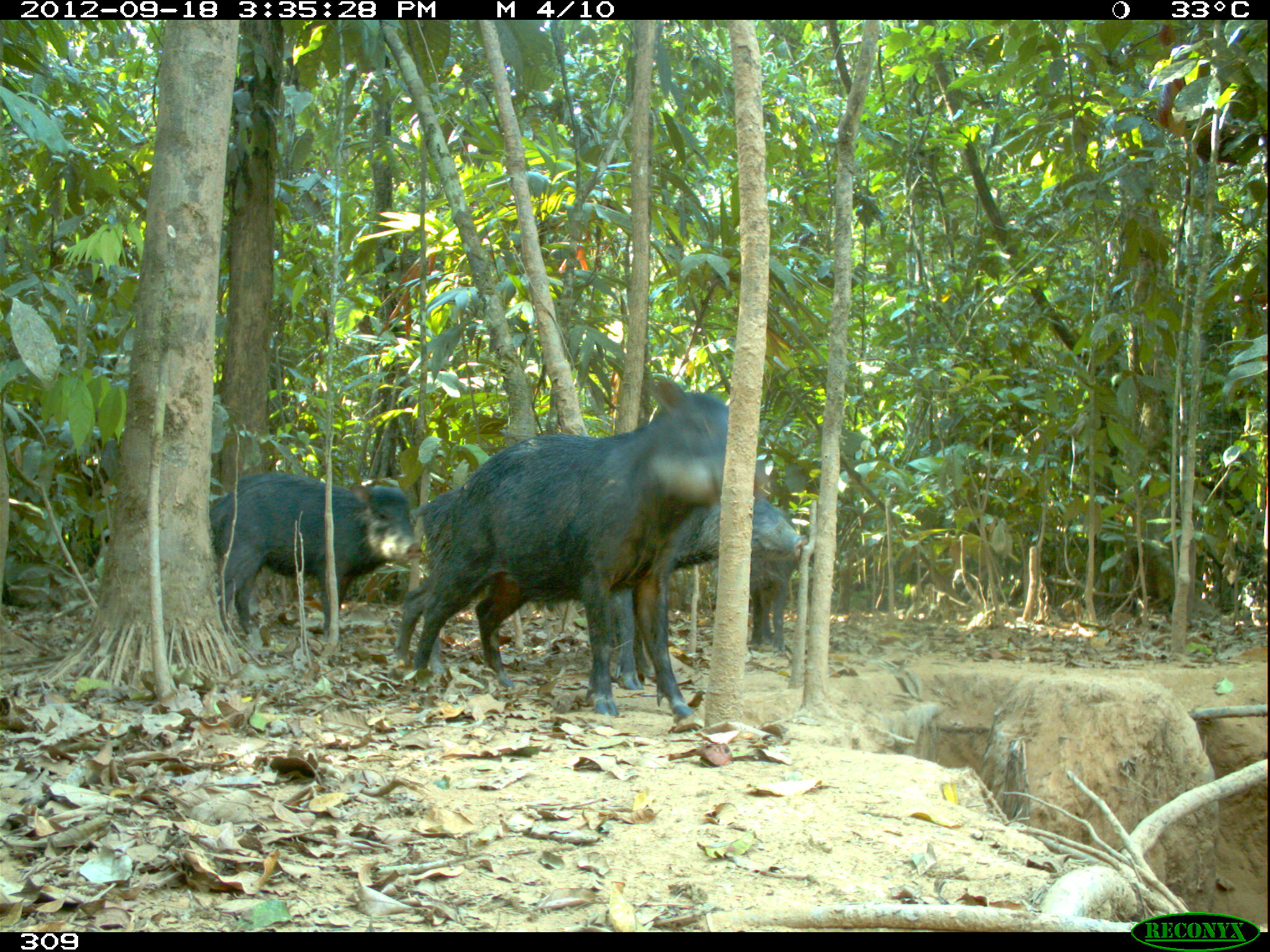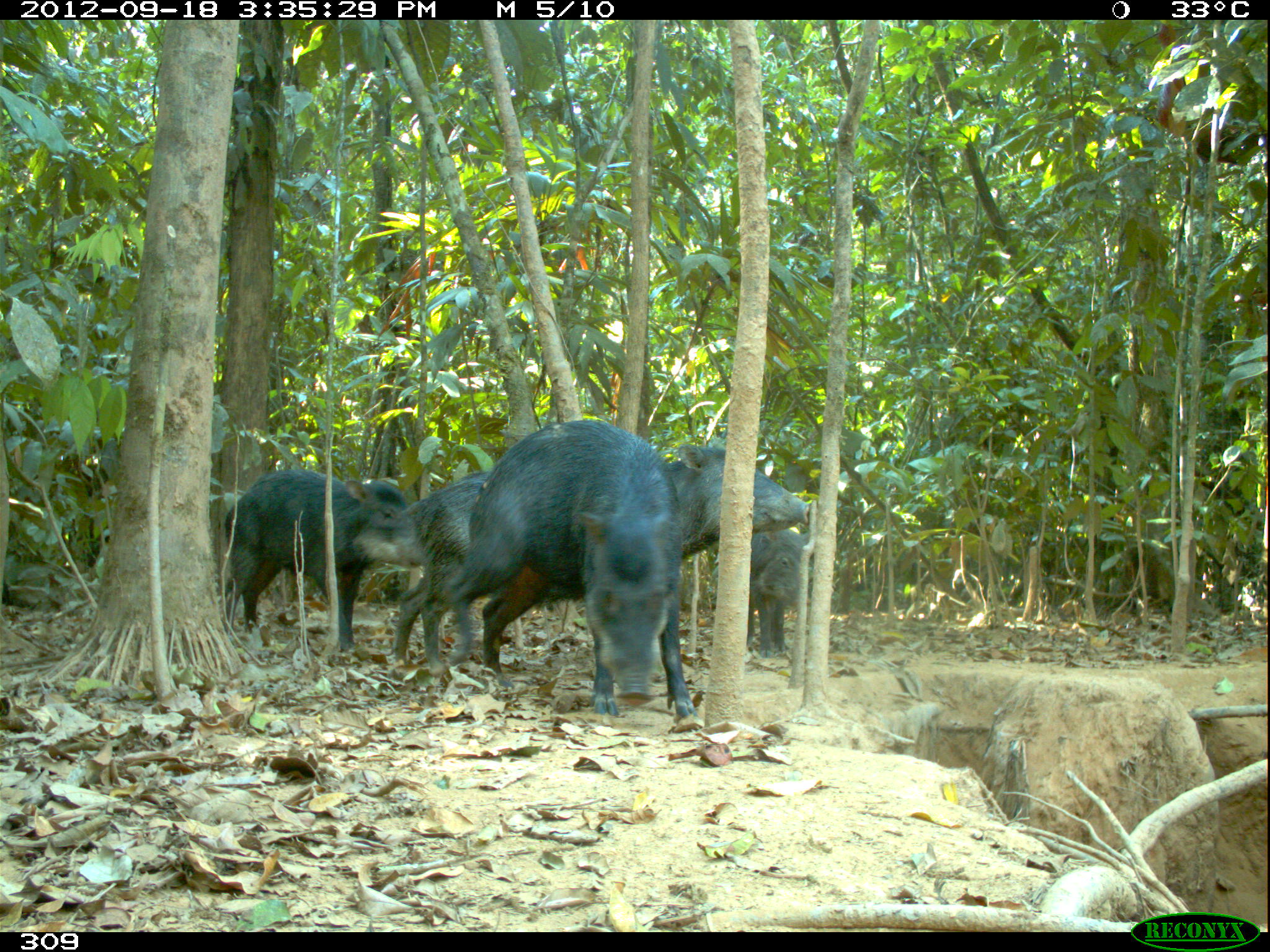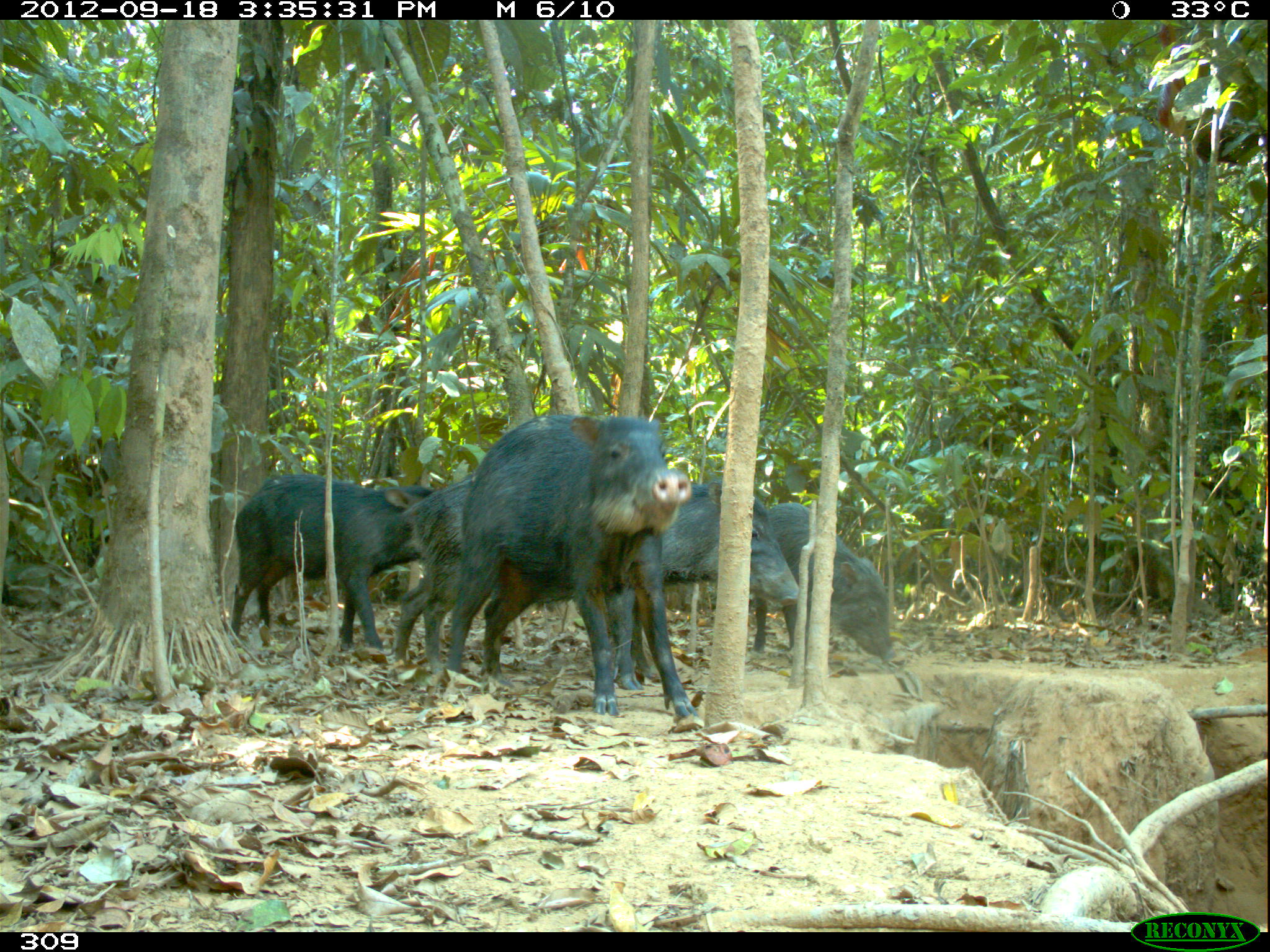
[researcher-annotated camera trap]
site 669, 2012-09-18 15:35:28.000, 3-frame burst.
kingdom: Animalia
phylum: Chordata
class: Mammalia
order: Artiodactyla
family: Tayassuidae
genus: Tayassu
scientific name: Tayassu pecari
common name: white-lipped peccary